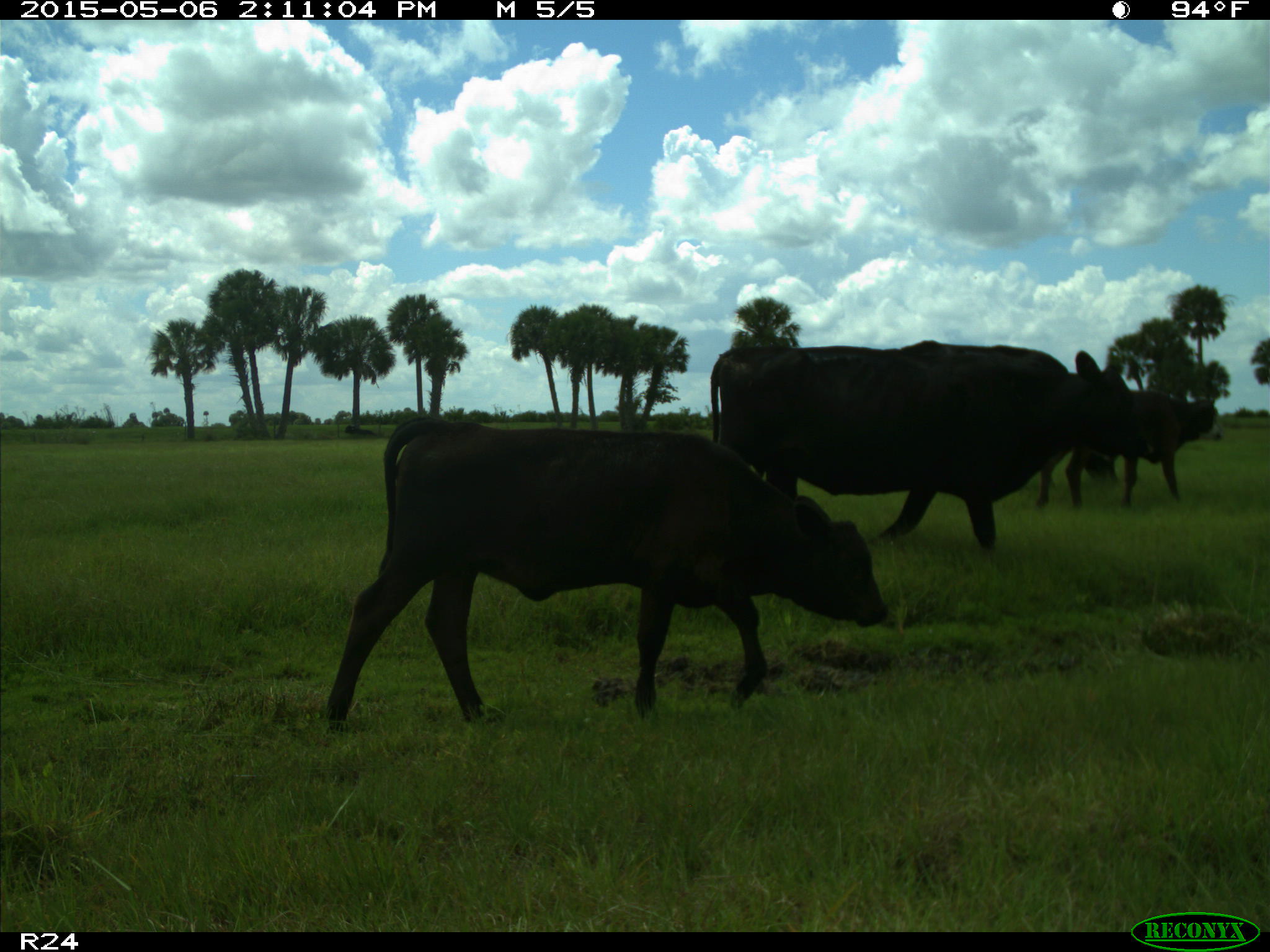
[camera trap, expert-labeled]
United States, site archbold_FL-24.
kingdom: Animalia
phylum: Chordata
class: Mammalia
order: Artiodactyla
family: Bovidae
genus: Bos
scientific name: Bos taurus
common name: domestic cow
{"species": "Bos taurus (domestic cow)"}